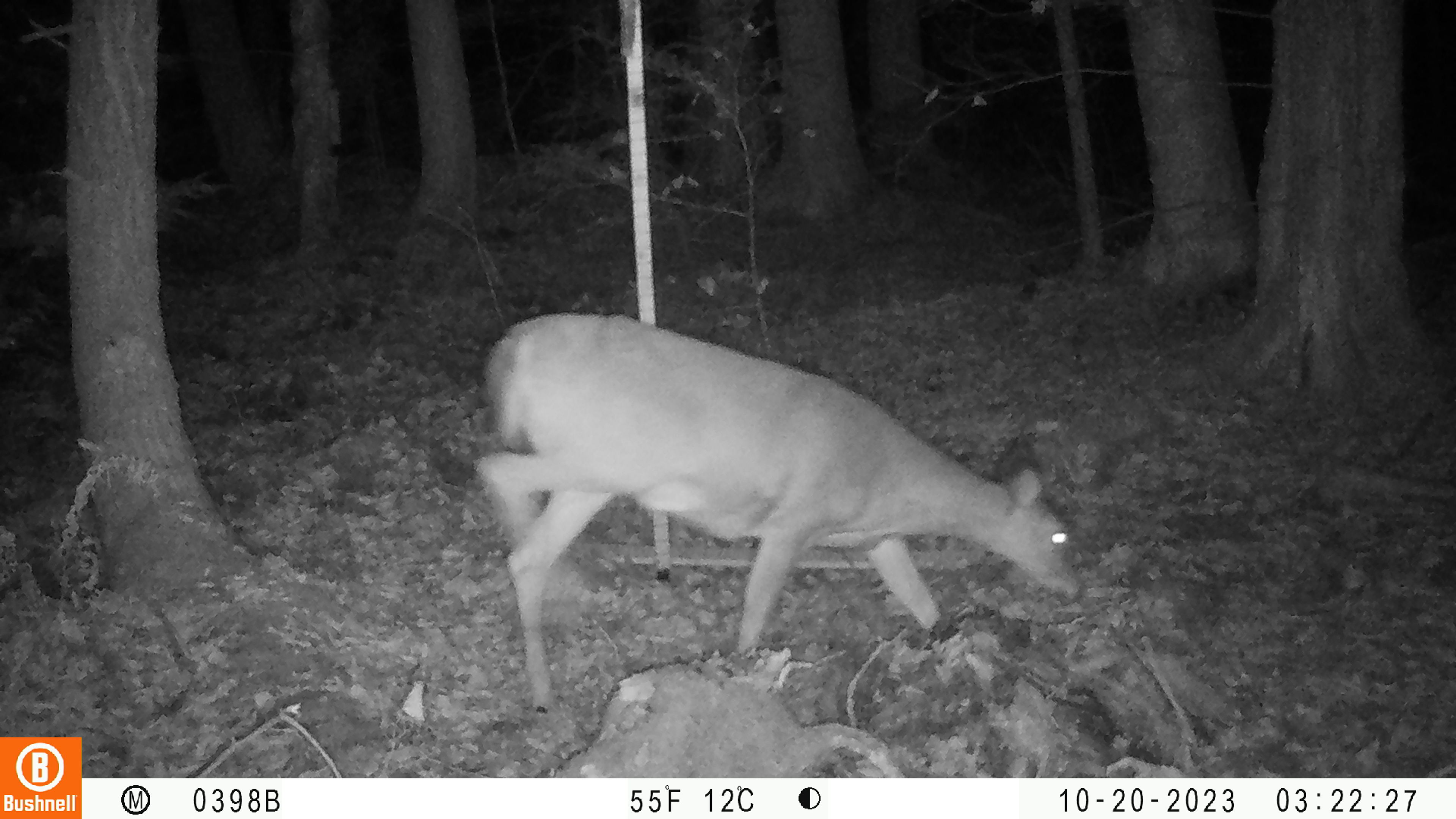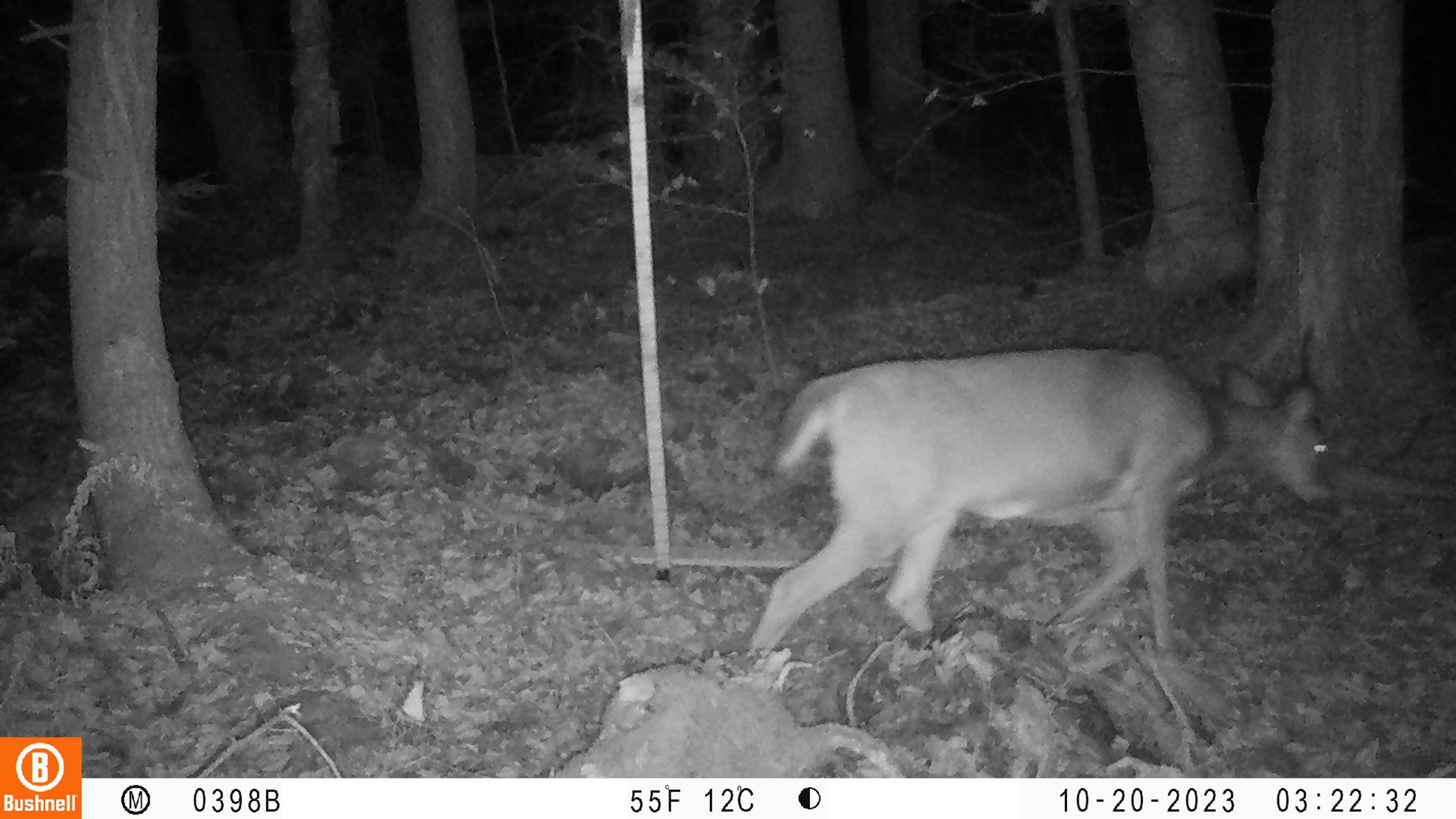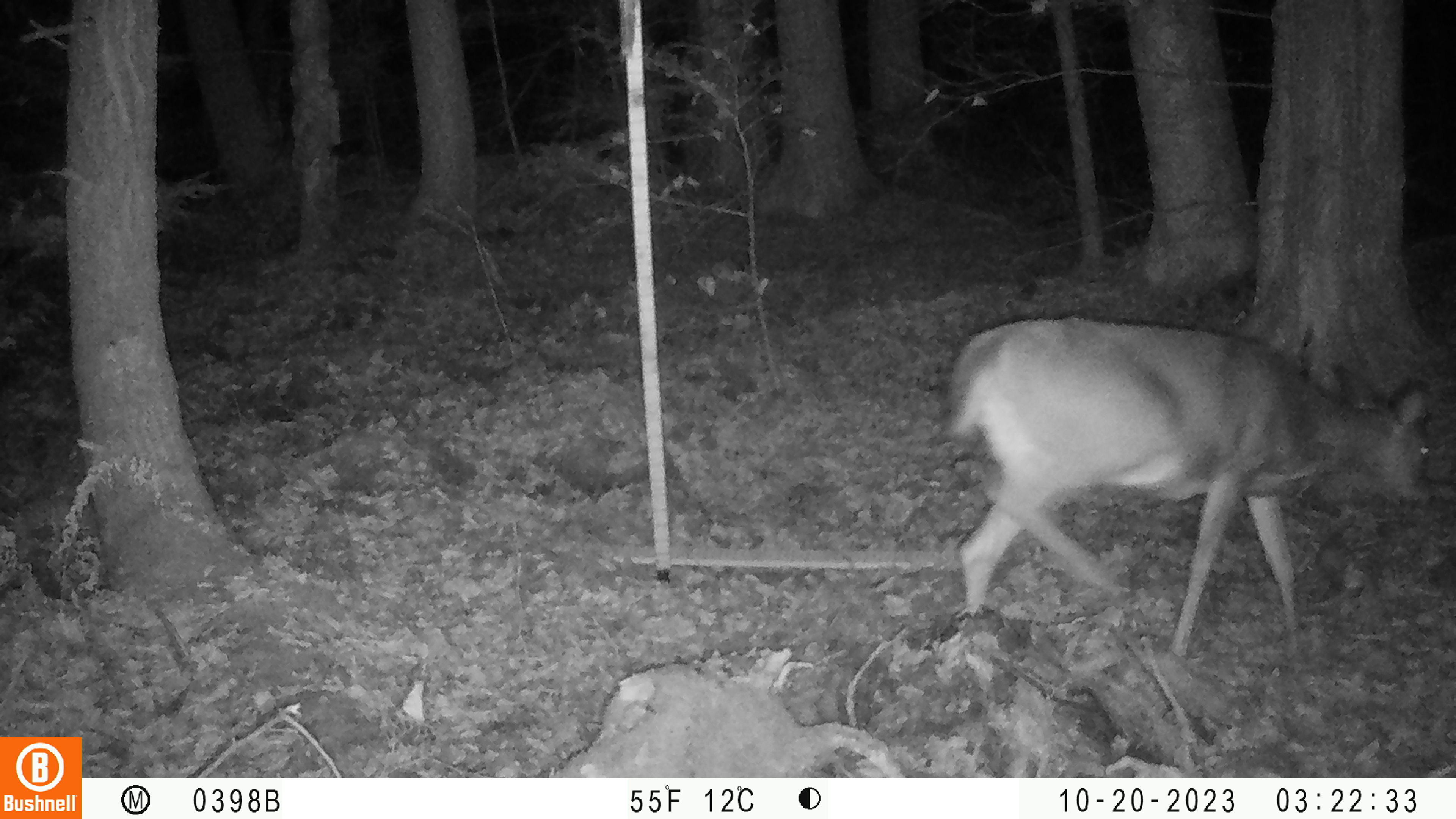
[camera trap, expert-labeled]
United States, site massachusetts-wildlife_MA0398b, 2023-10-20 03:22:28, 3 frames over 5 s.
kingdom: Animalia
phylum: Chordata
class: Mammalia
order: Artiodactyla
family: Cervidae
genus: Odocoileus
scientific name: Odocoileus virginianus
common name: white-tailed deer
White-tailed deer (Odocoileus virginianus).